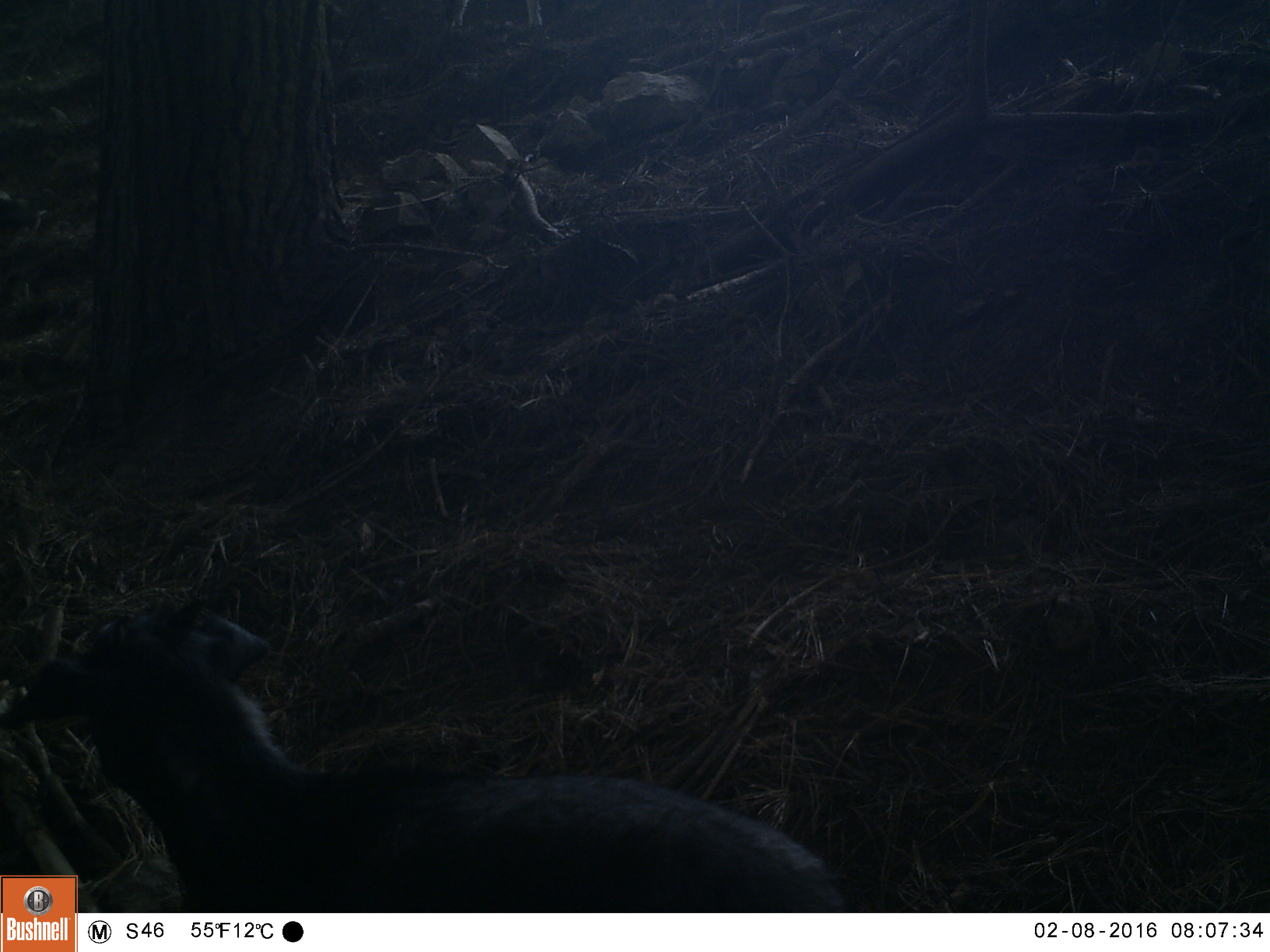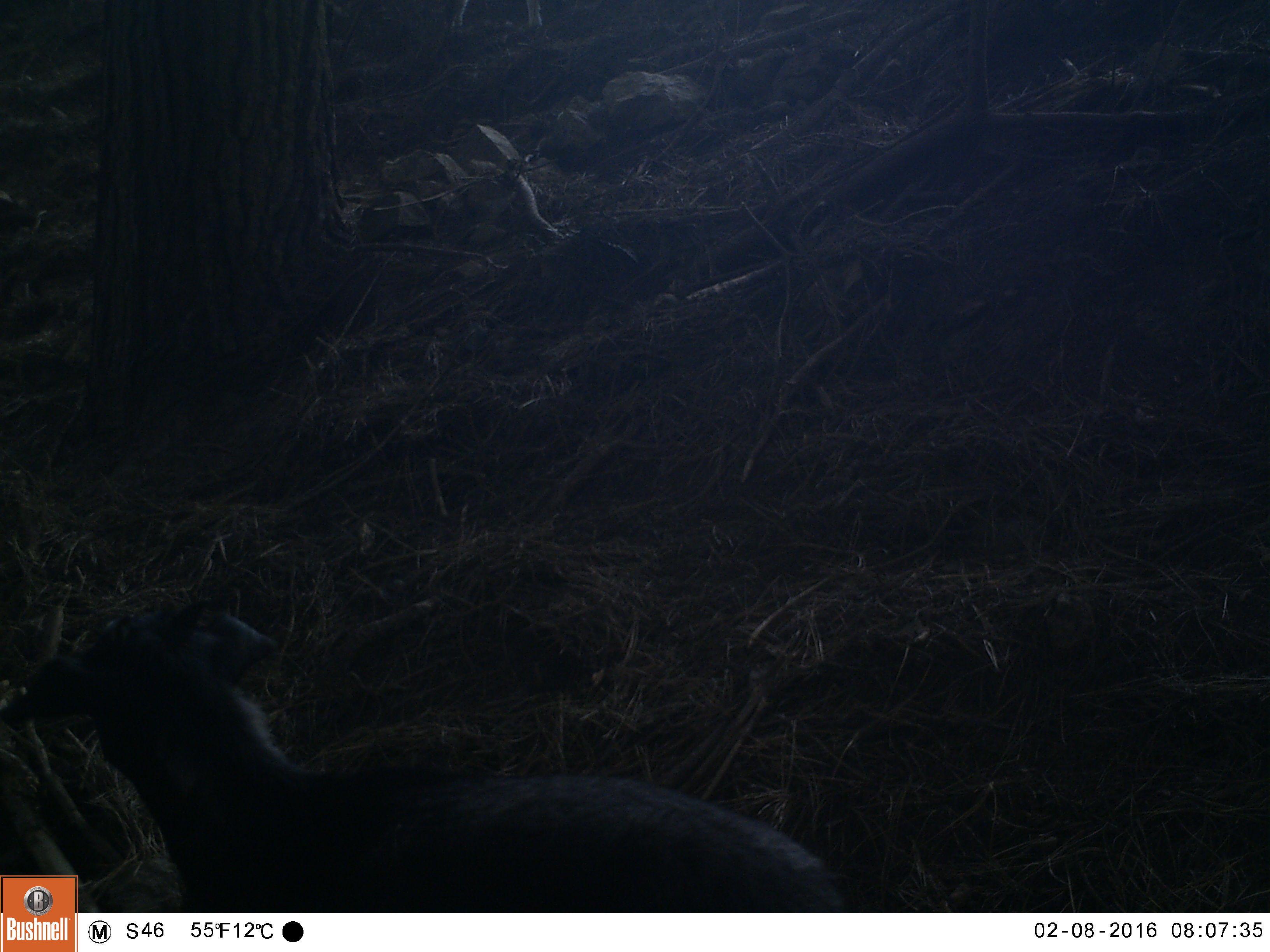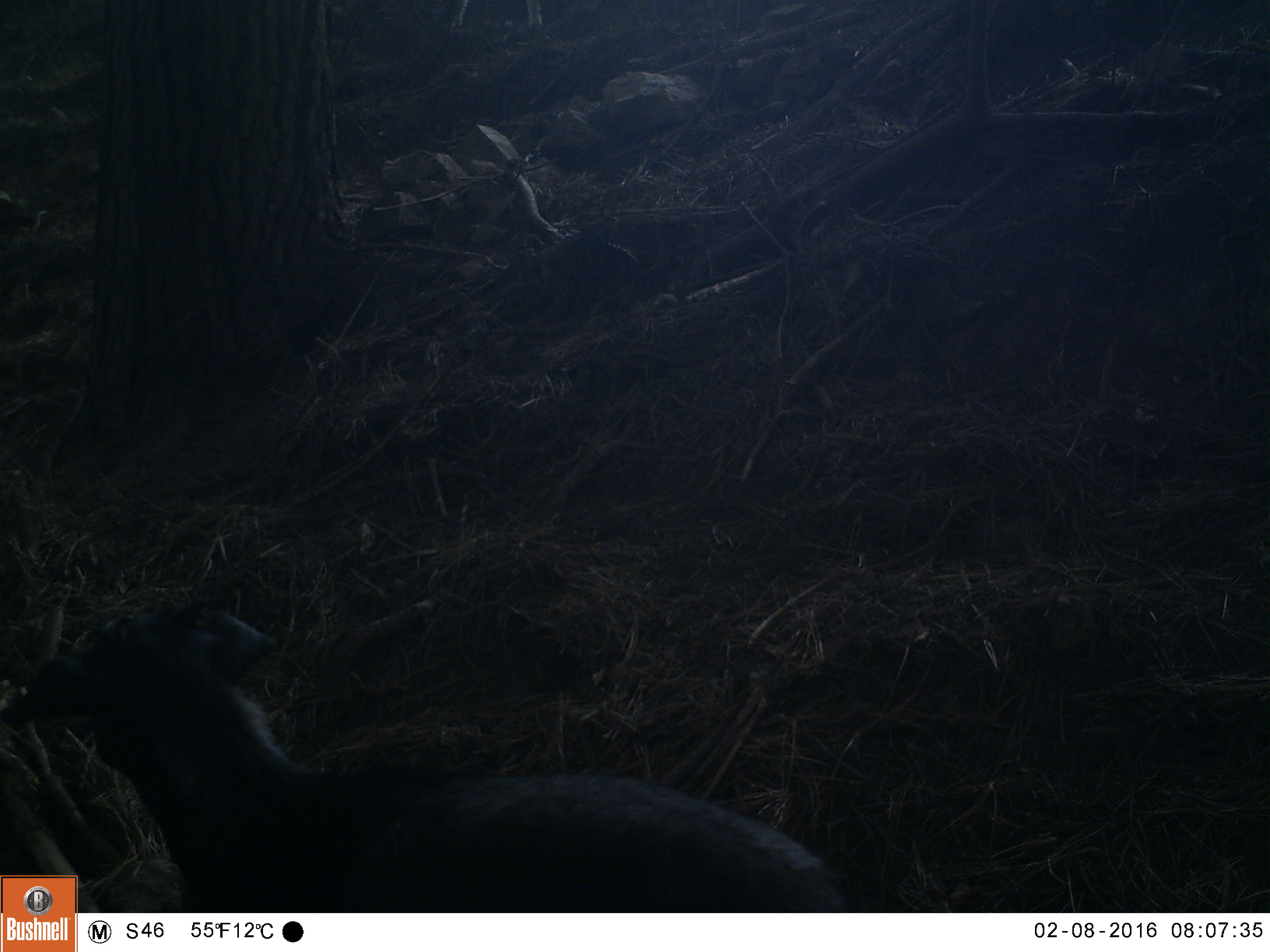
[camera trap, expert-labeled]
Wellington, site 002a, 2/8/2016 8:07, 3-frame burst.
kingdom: Animalia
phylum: Chordata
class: Mammalia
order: Artiodactyla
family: Bovidae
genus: Capra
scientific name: Capra hircus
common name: goat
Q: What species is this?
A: Goat (Capra hircus).